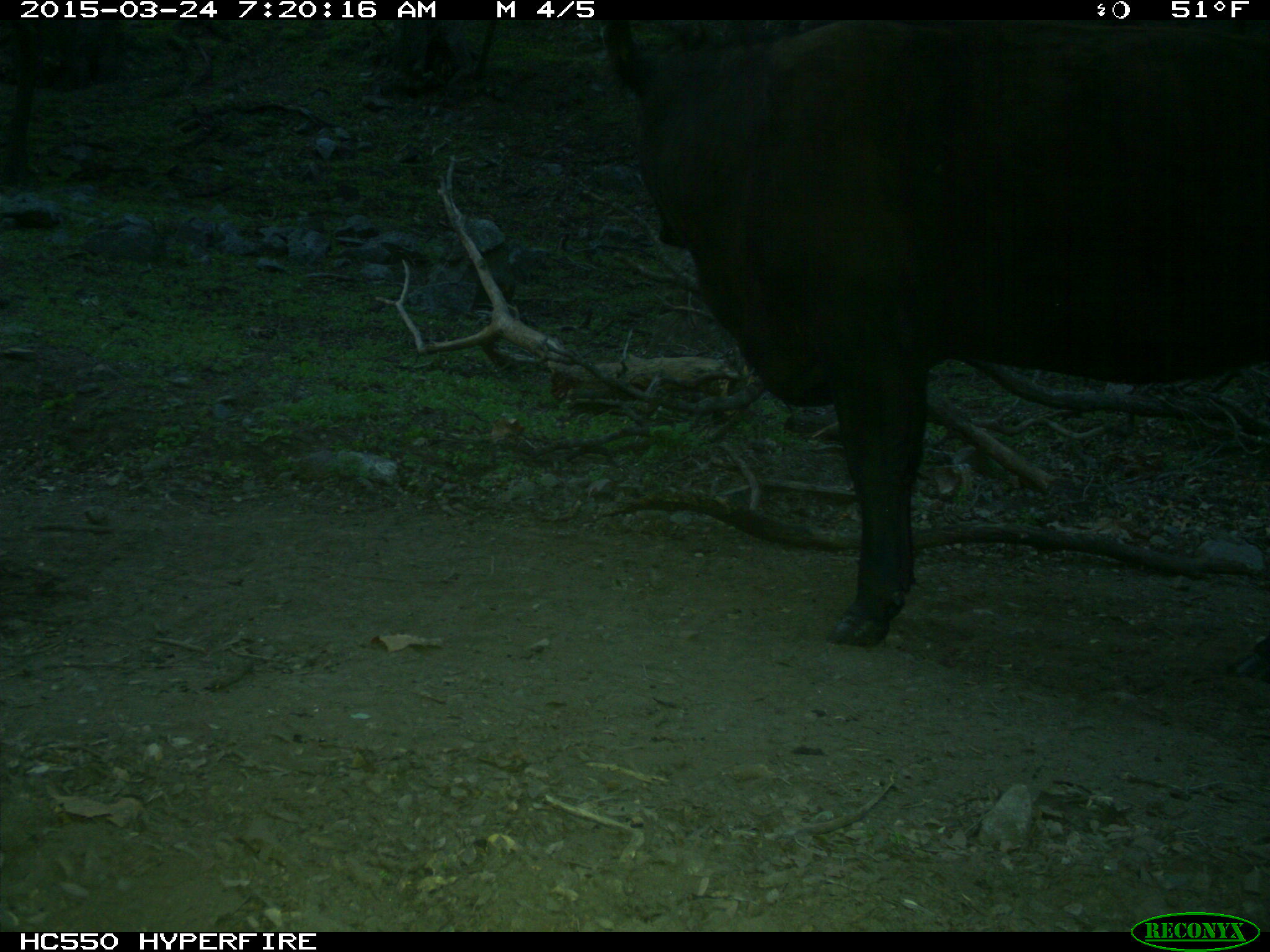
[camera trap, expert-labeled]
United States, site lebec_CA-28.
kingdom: Animalia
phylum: Chordata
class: Mammalia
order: Artiodactyla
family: Bovidae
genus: Bos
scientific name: Bos taurus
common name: domestic cow